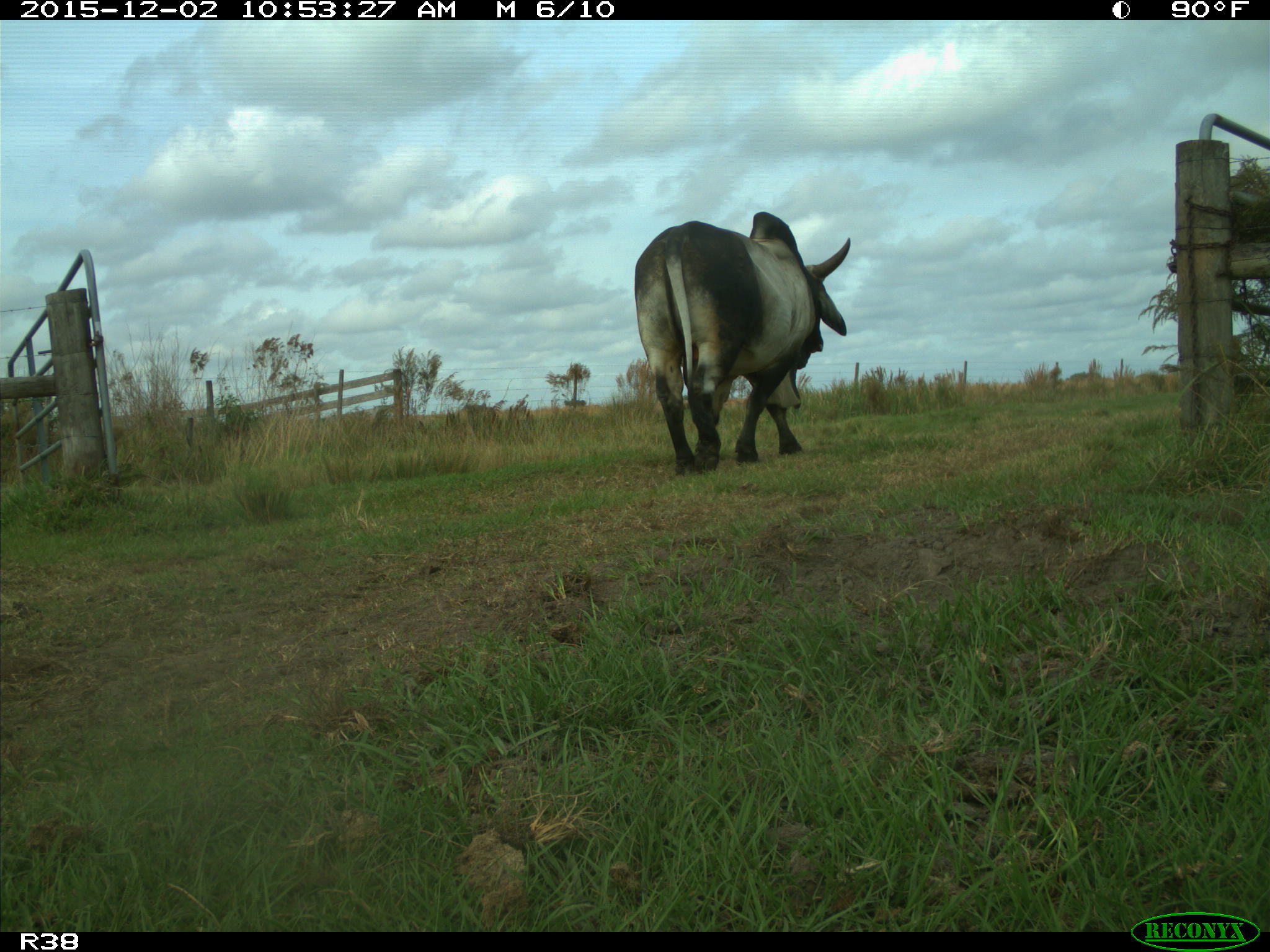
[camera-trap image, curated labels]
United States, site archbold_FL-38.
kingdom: Animalia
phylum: Chordata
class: Mammalia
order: Artiodactyla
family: Bovidae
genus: Bos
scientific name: Bos taurus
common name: domestic cow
Bos taurus (domestic cow).